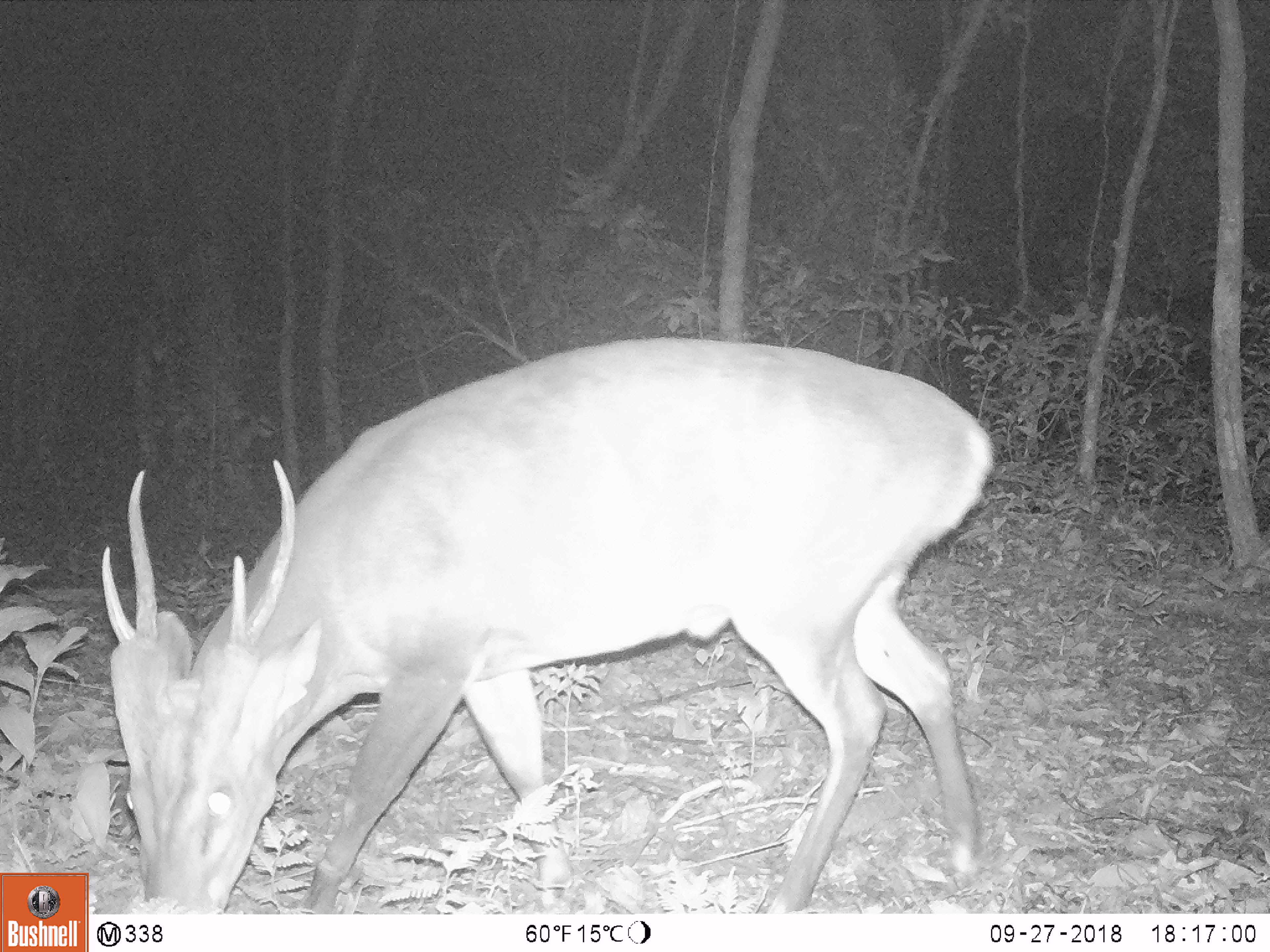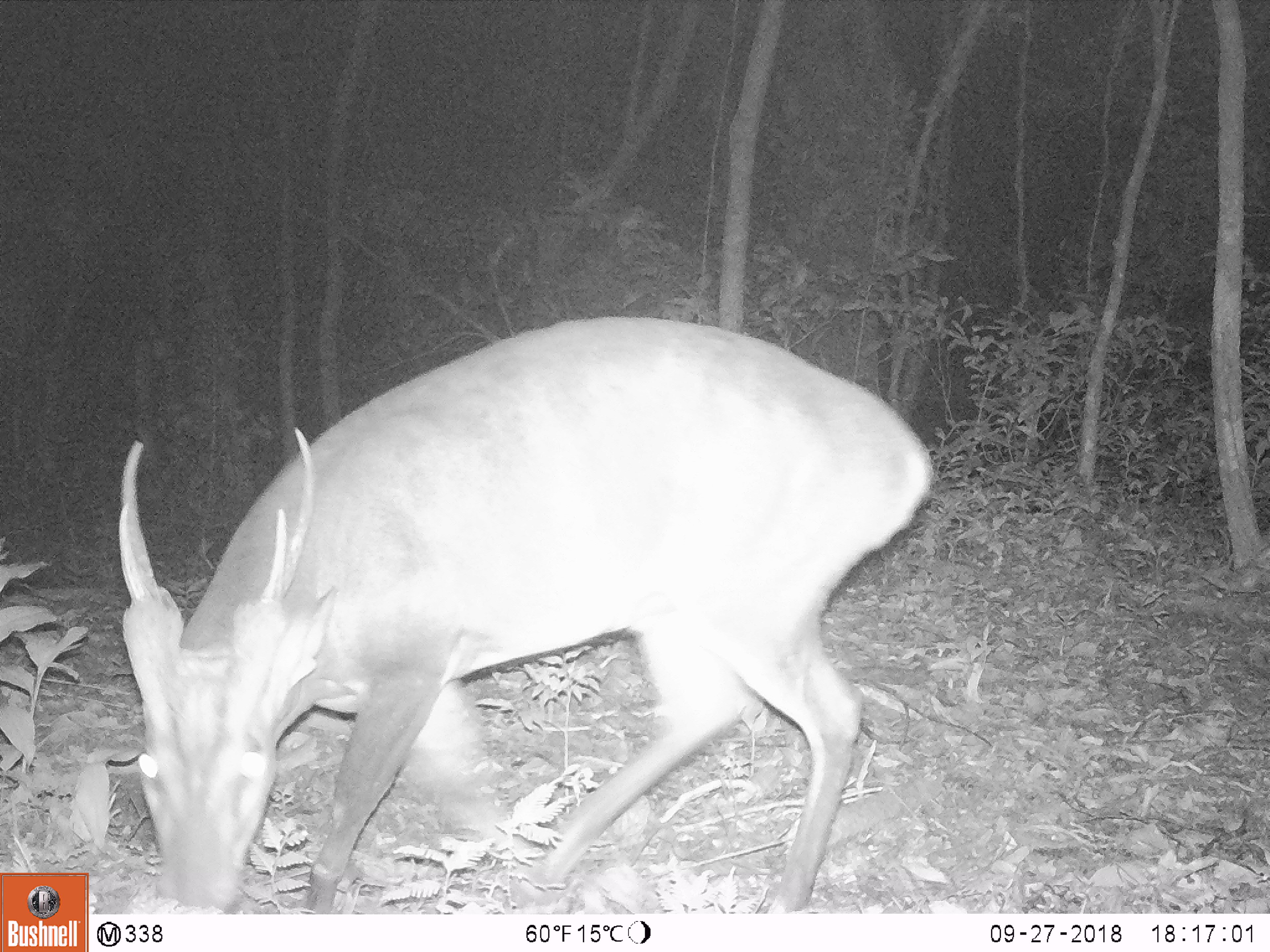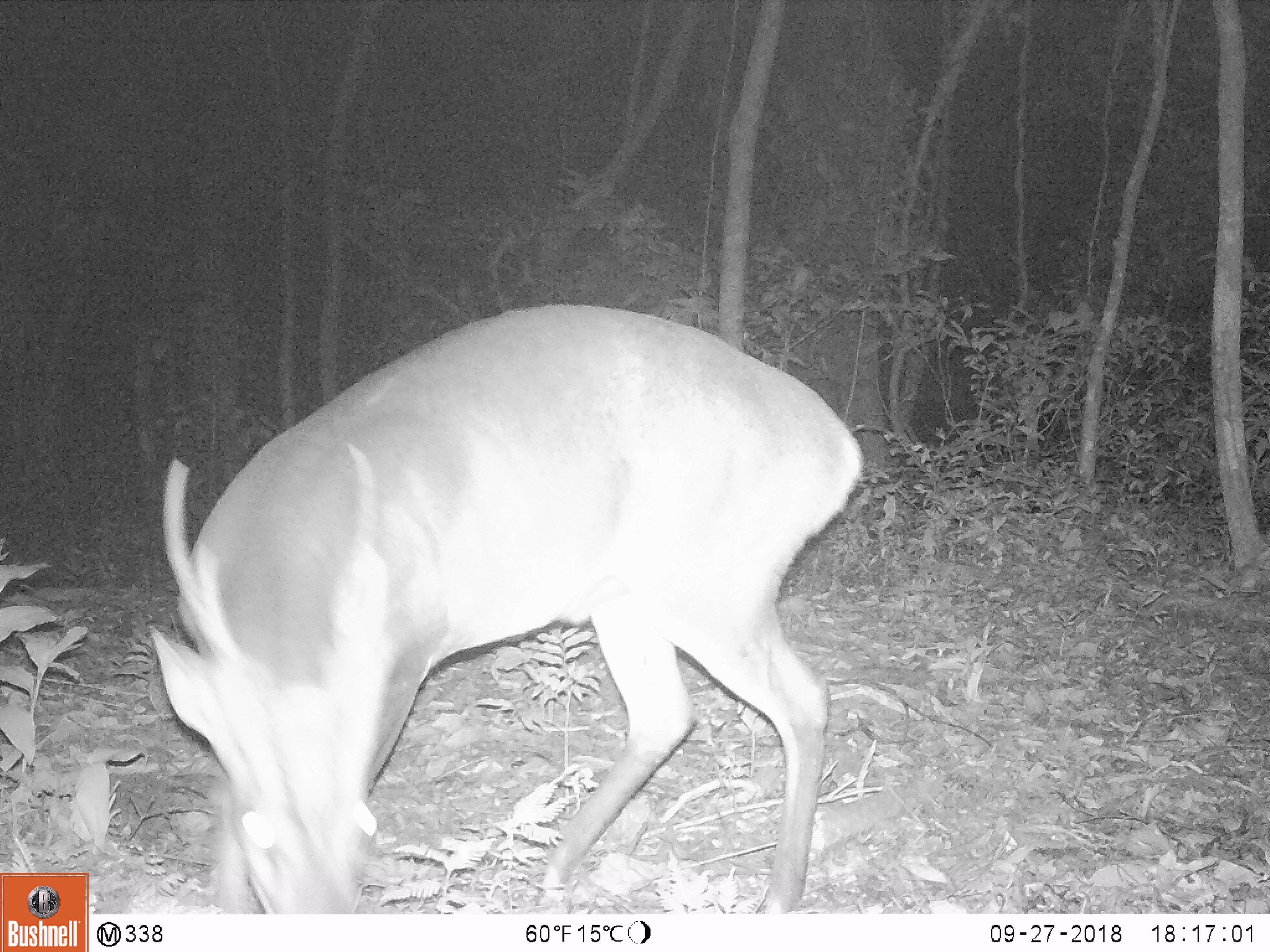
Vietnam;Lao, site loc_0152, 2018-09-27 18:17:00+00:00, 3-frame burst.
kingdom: Animalia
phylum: Chordata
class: Mammalia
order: Artiodactyla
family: Cervidae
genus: Muntiacus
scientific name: Muntiacus vuquangensis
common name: large-antlered muntjac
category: large antlered muntjac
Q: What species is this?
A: Large antlered muntjac (large-antlered muntjac) (Muntiacus vuquangensis).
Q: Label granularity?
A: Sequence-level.